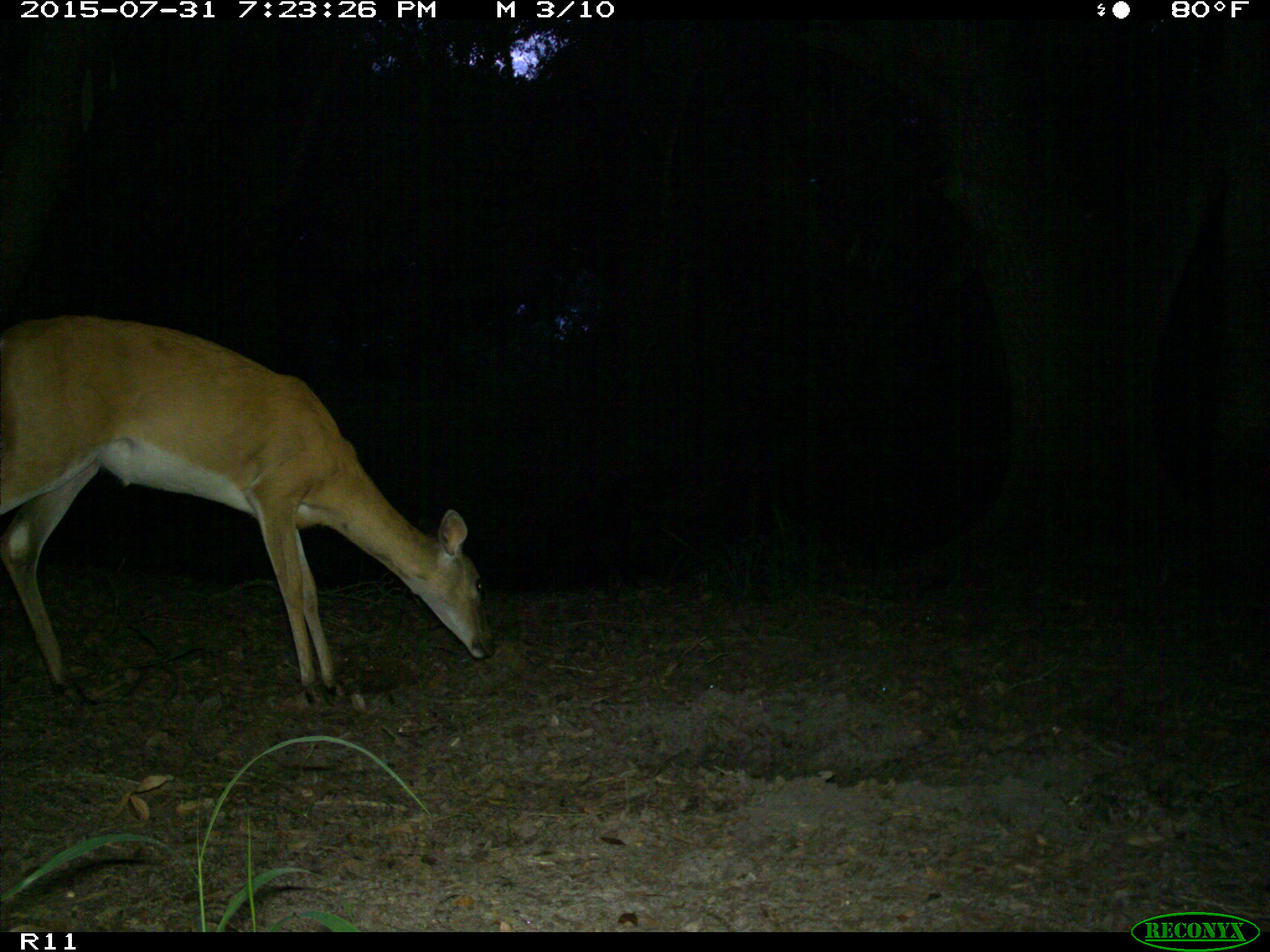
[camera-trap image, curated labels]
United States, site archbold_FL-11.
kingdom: Animalia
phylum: Chordata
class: Mammalia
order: Artiodactyla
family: Cervidae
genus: Odocoileus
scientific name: Odocoileus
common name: deer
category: unidentified deer